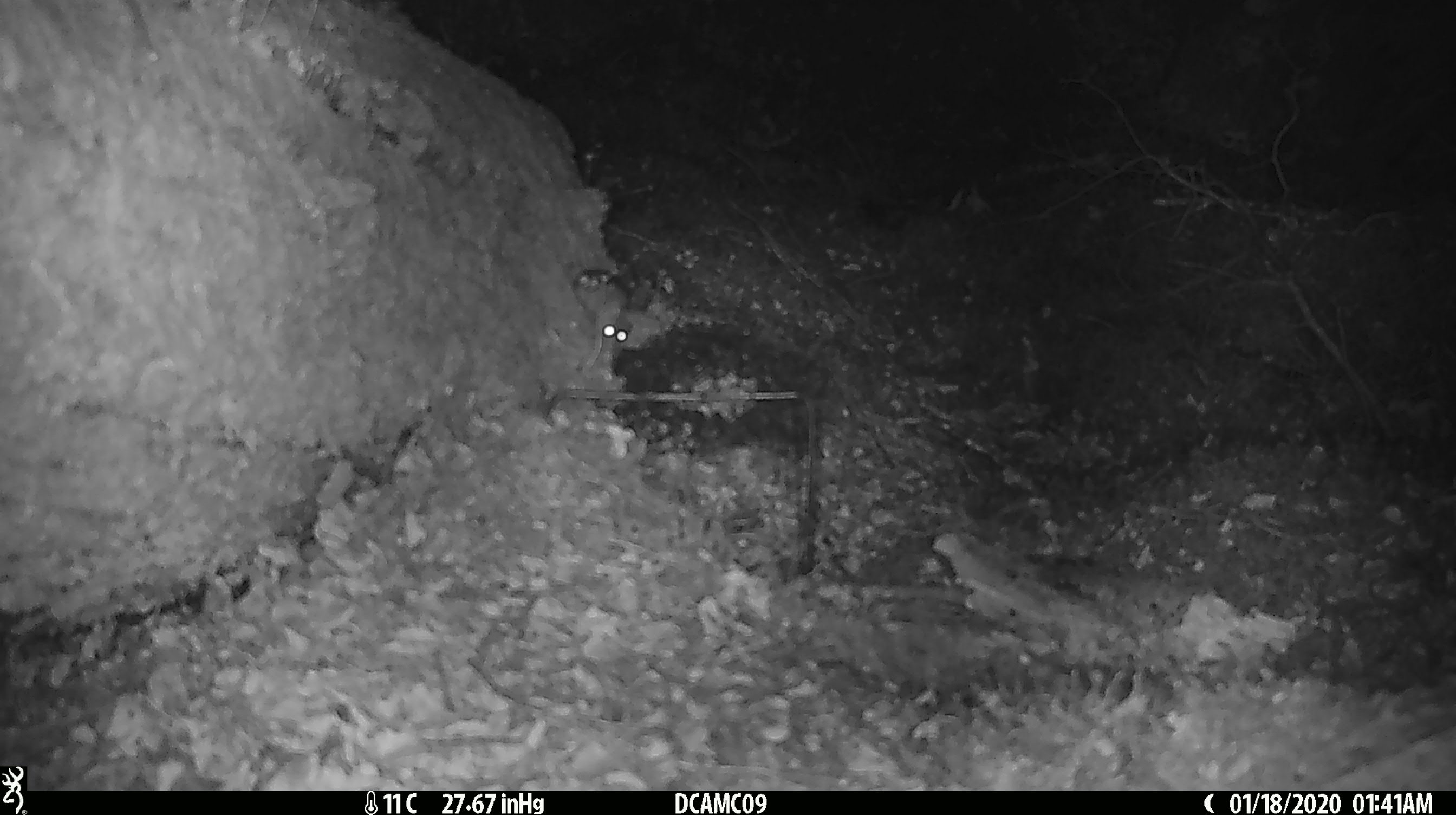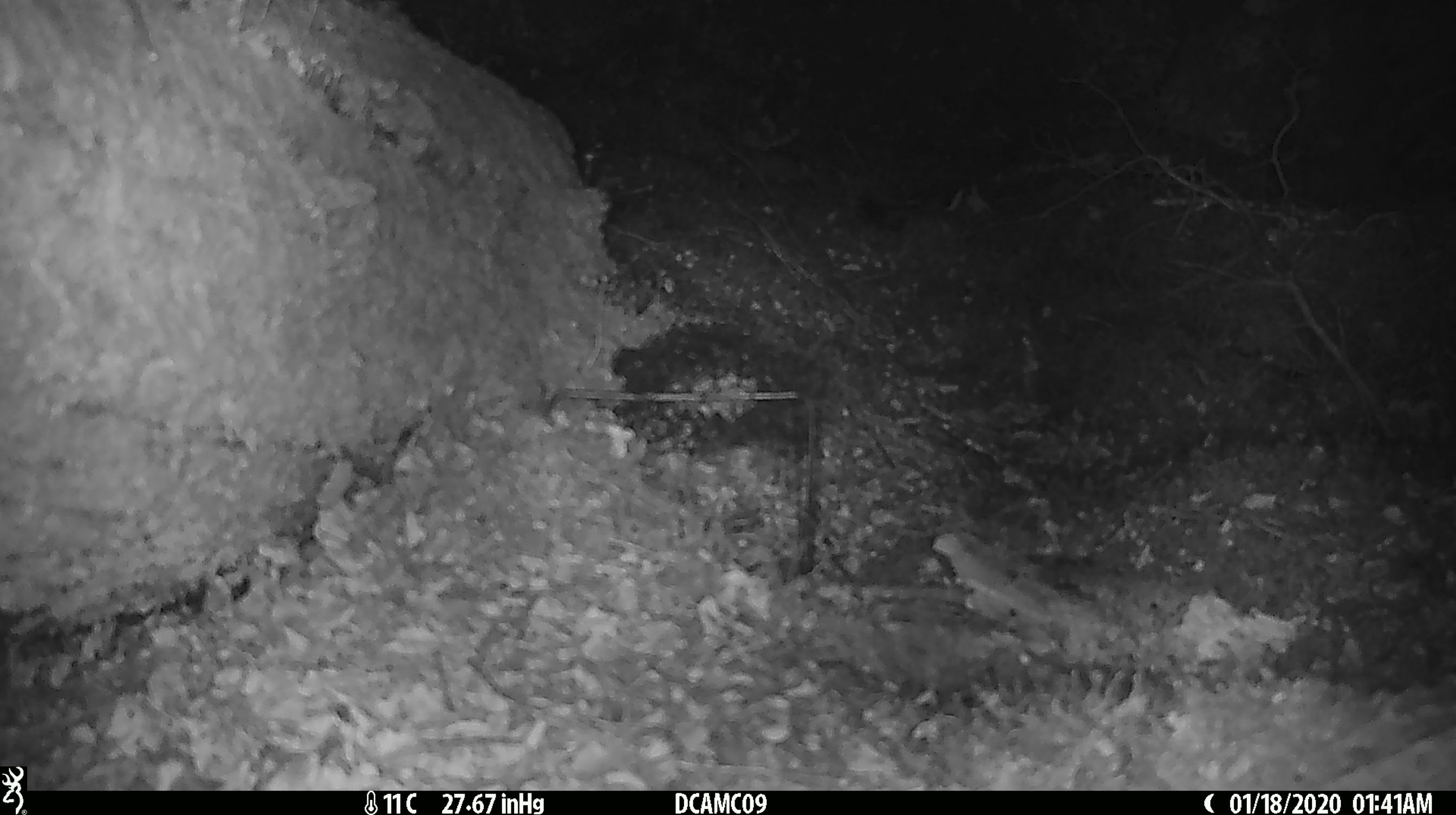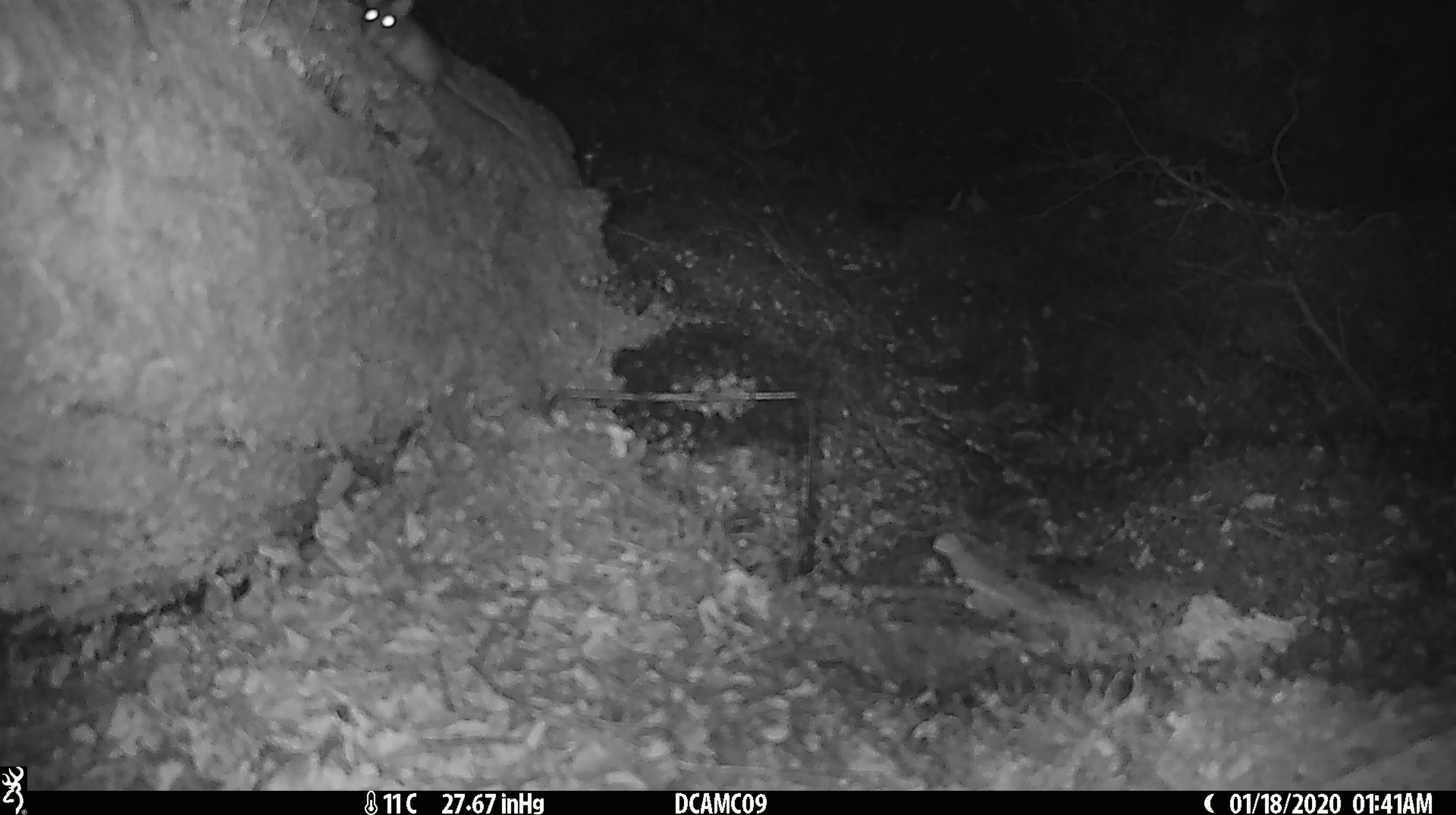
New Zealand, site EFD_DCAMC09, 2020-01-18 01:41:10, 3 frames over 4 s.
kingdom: Animalia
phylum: Chordata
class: Mammalia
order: Rodentia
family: Muridae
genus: Mus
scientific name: Mus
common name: mouse